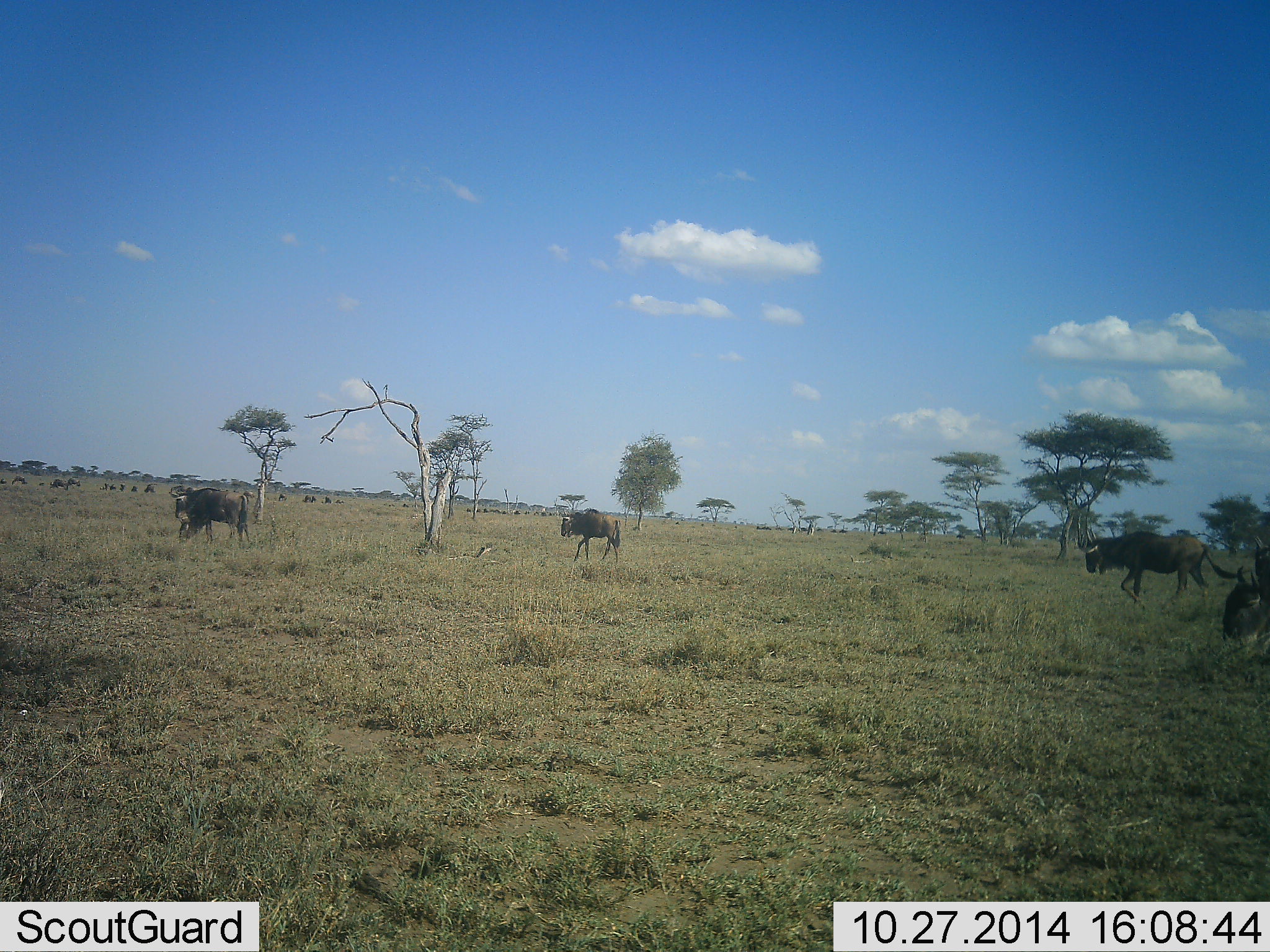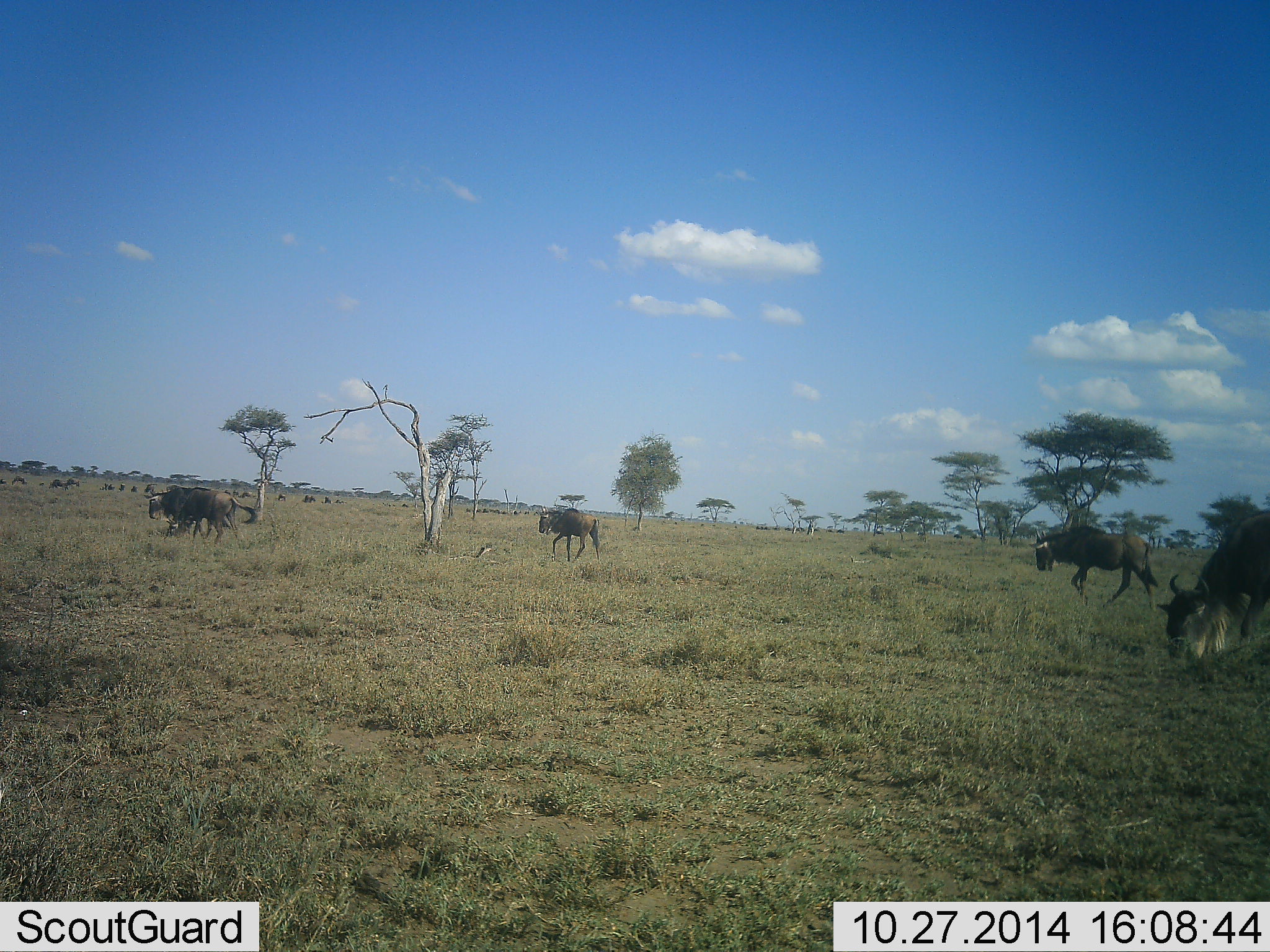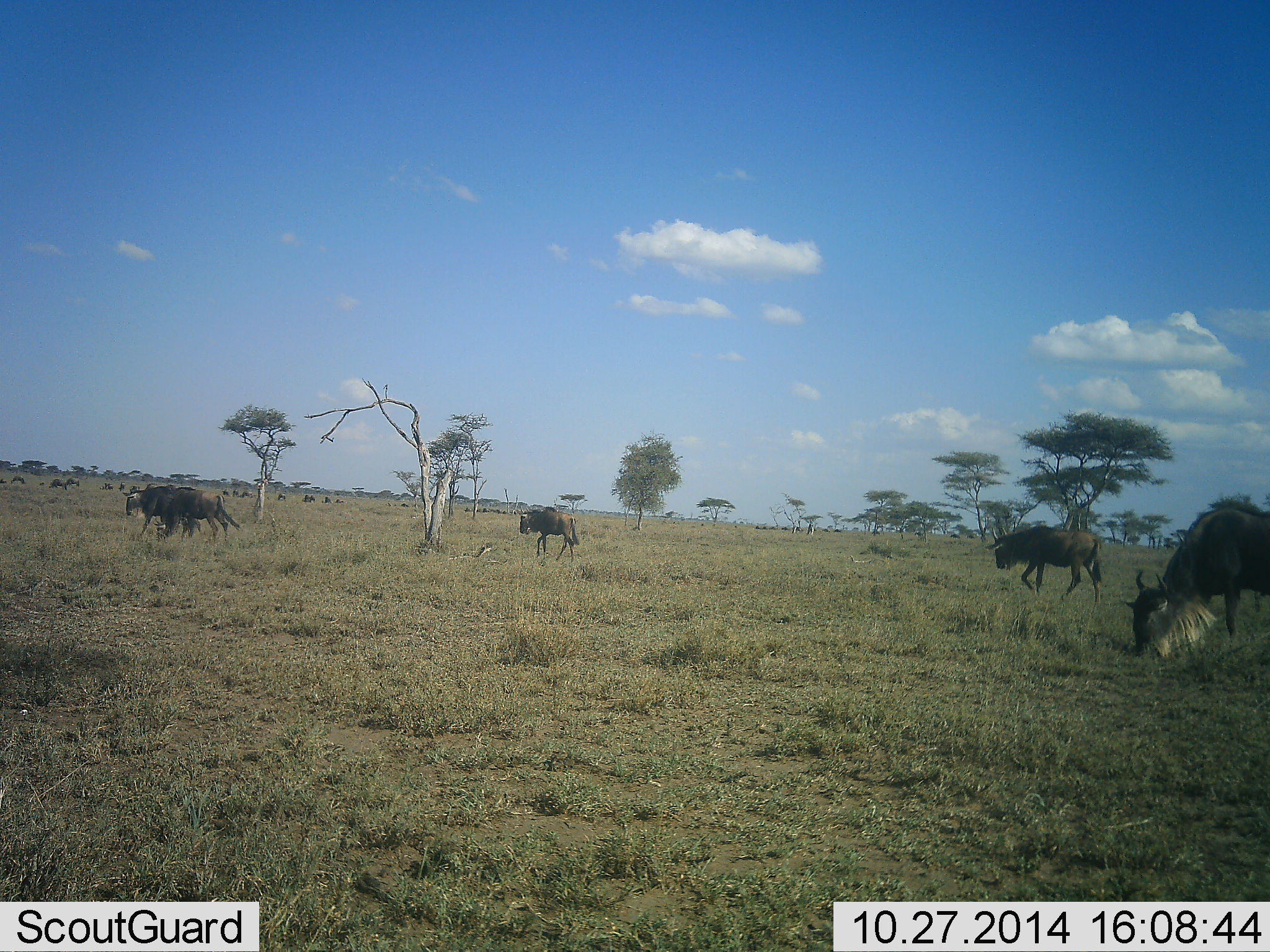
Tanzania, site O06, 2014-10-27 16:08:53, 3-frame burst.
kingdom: Animalia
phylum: Chordata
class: Mammalia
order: Artiodactyla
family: Bovidae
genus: Connochaetes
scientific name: Connochaetes taurinus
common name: blue wildebeest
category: wildebeest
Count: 11-50.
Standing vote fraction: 20%.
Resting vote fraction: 0%.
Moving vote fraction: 80%.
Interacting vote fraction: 0%.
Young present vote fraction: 0%.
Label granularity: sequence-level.